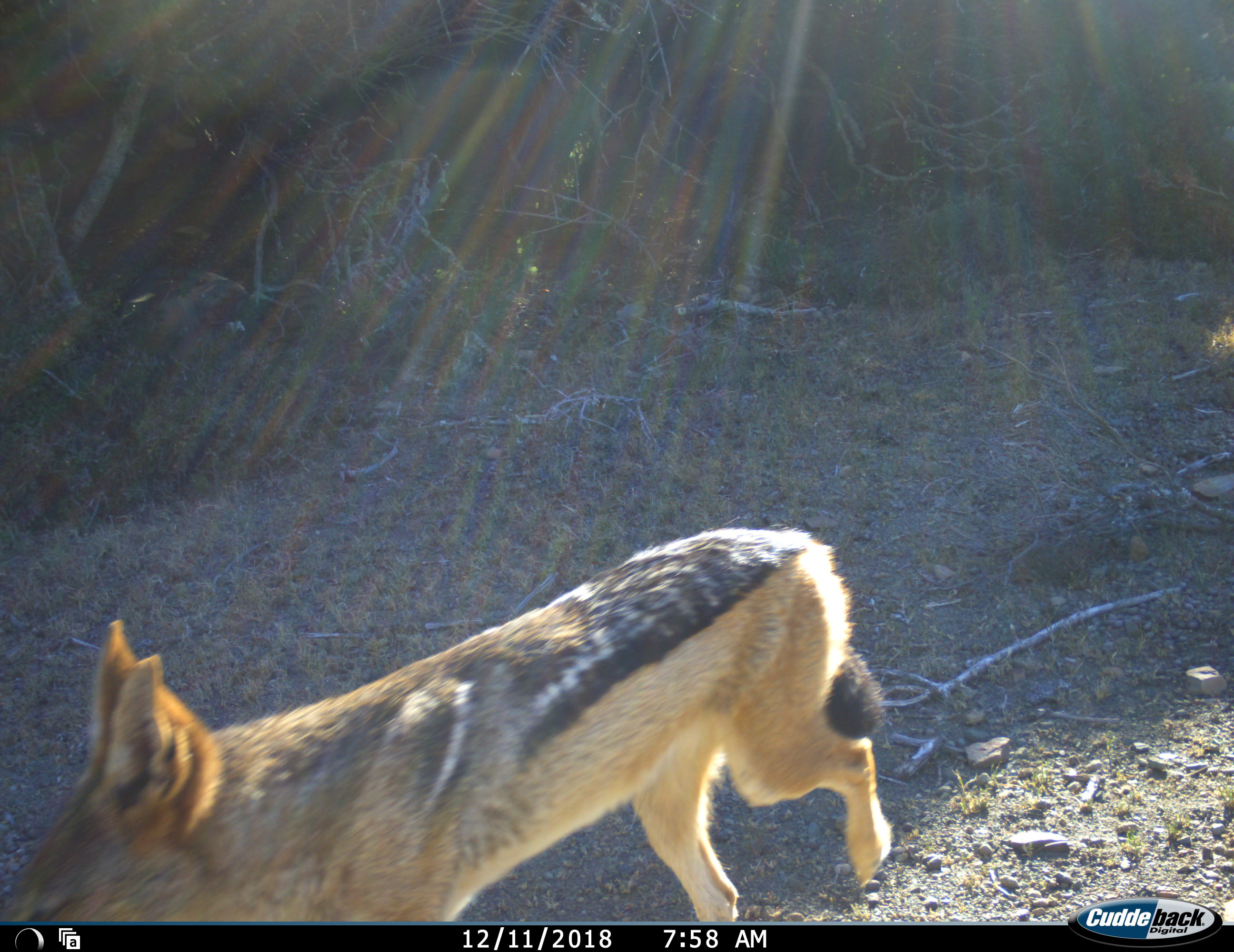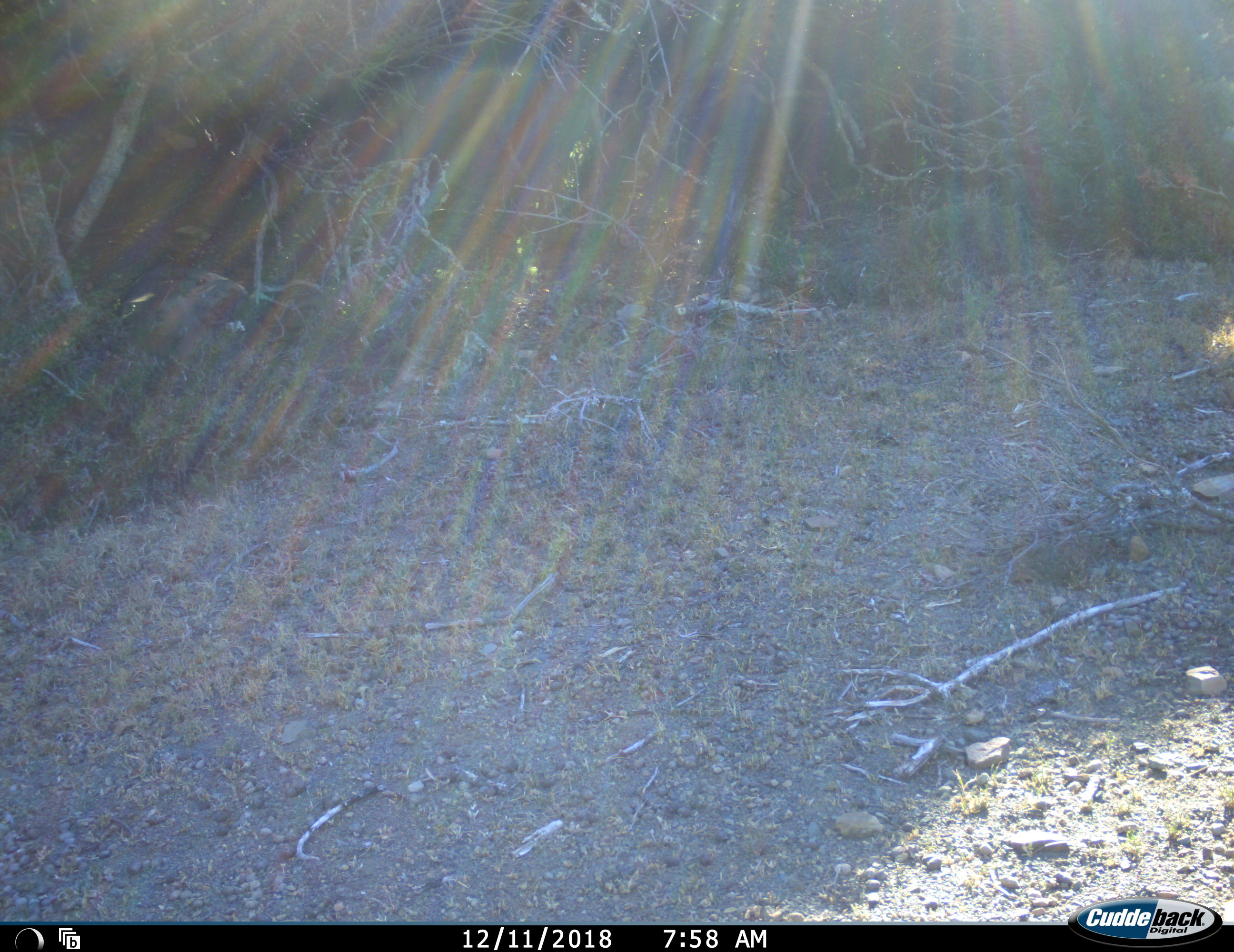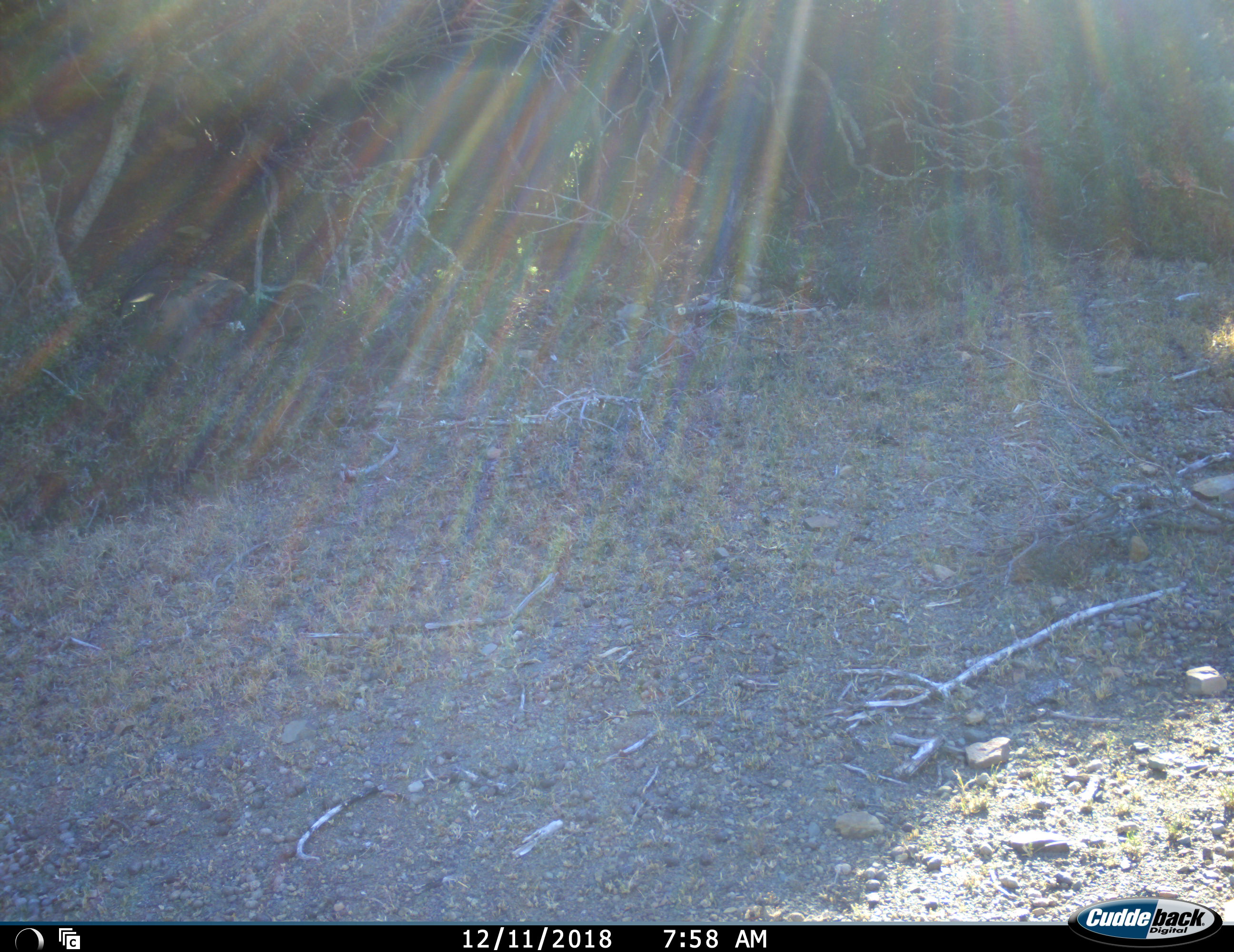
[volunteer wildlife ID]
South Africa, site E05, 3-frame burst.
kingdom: Animalia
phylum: Chordata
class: Mammalia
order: Carnivora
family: Canidae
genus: Lupulella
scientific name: Lupulella mesomelas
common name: black-backed jackal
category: jackalblackbacked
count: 1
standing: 9%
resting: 0%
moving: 100%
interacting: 0%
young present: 0%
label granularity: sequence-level